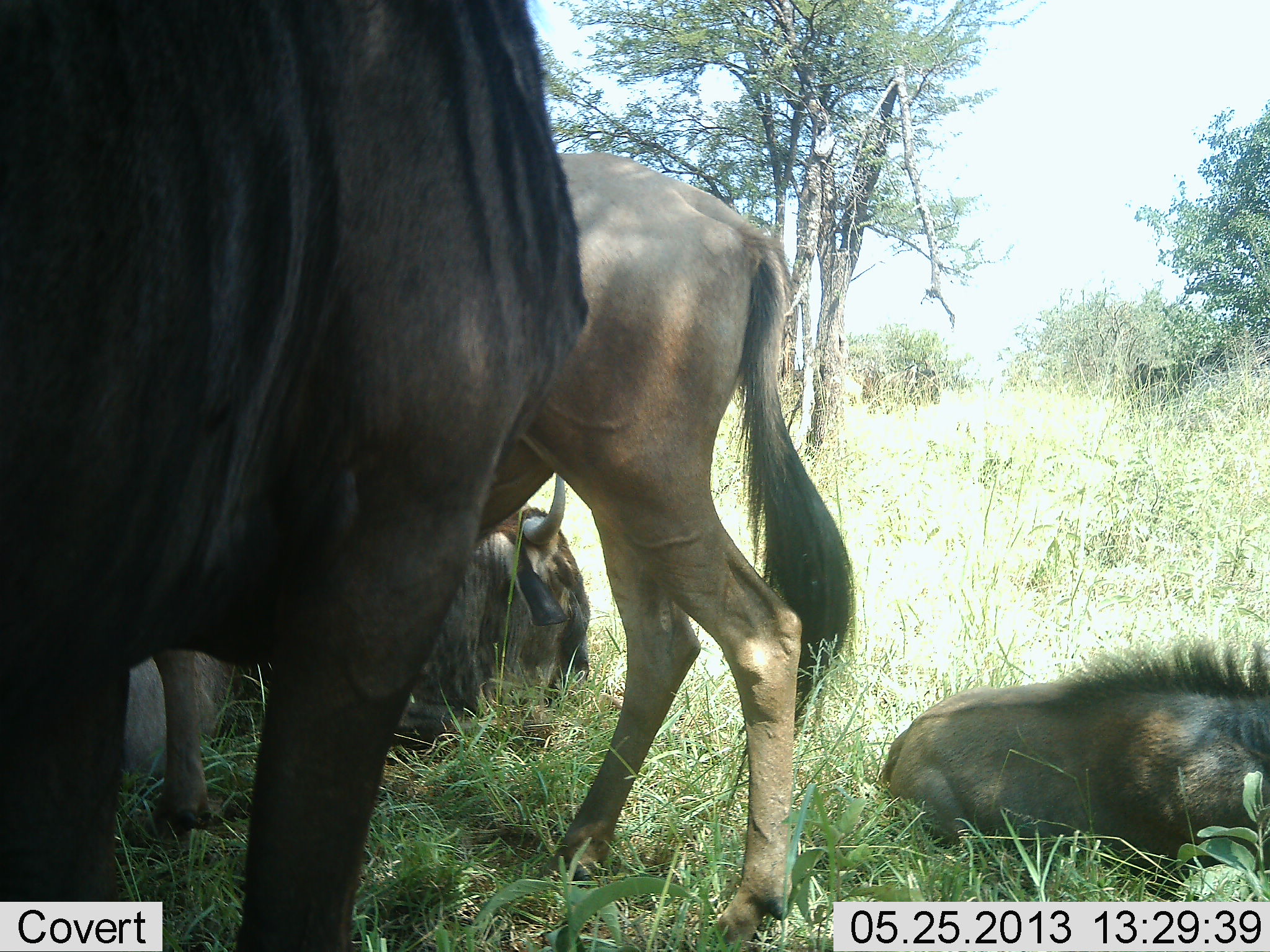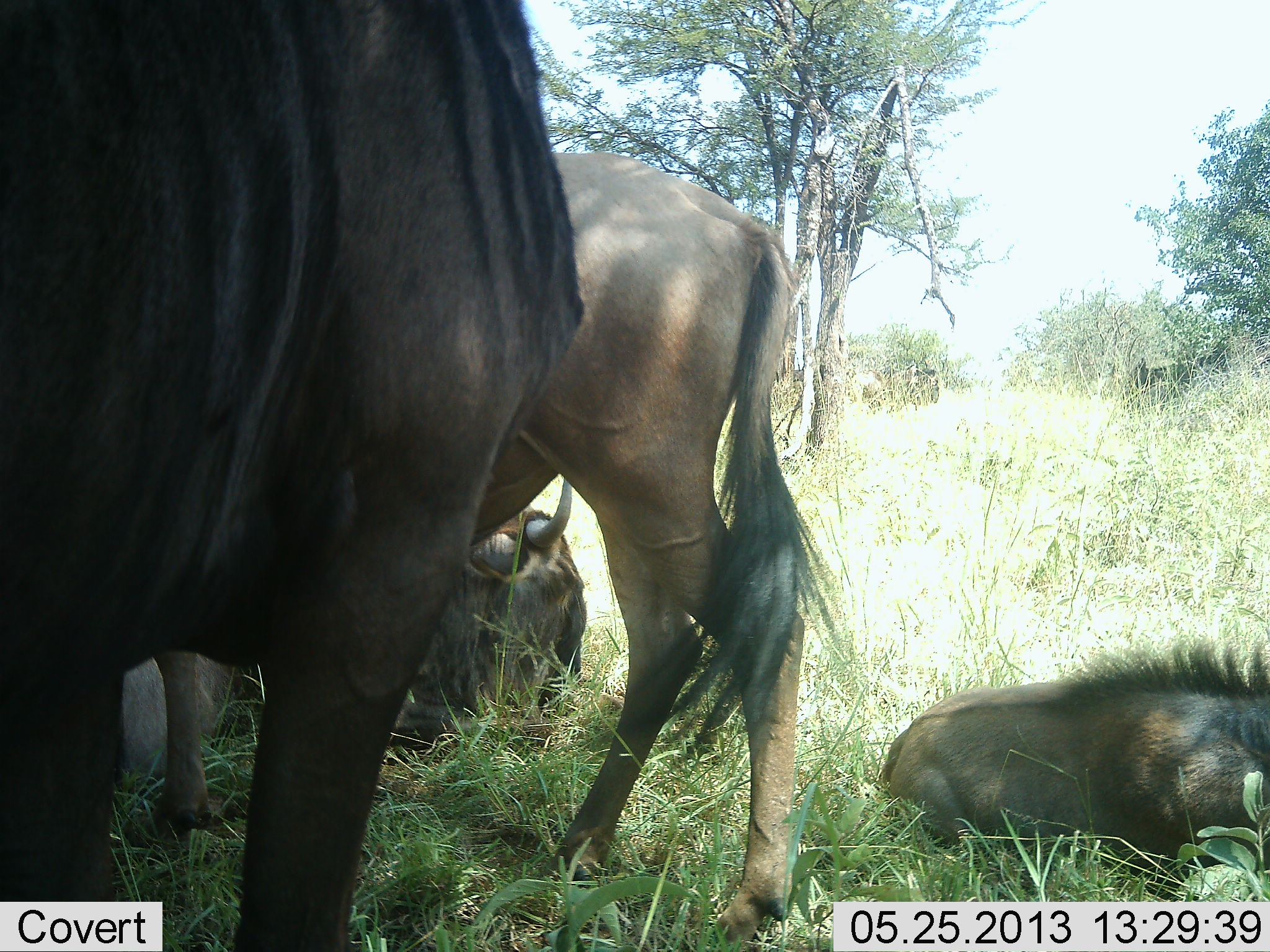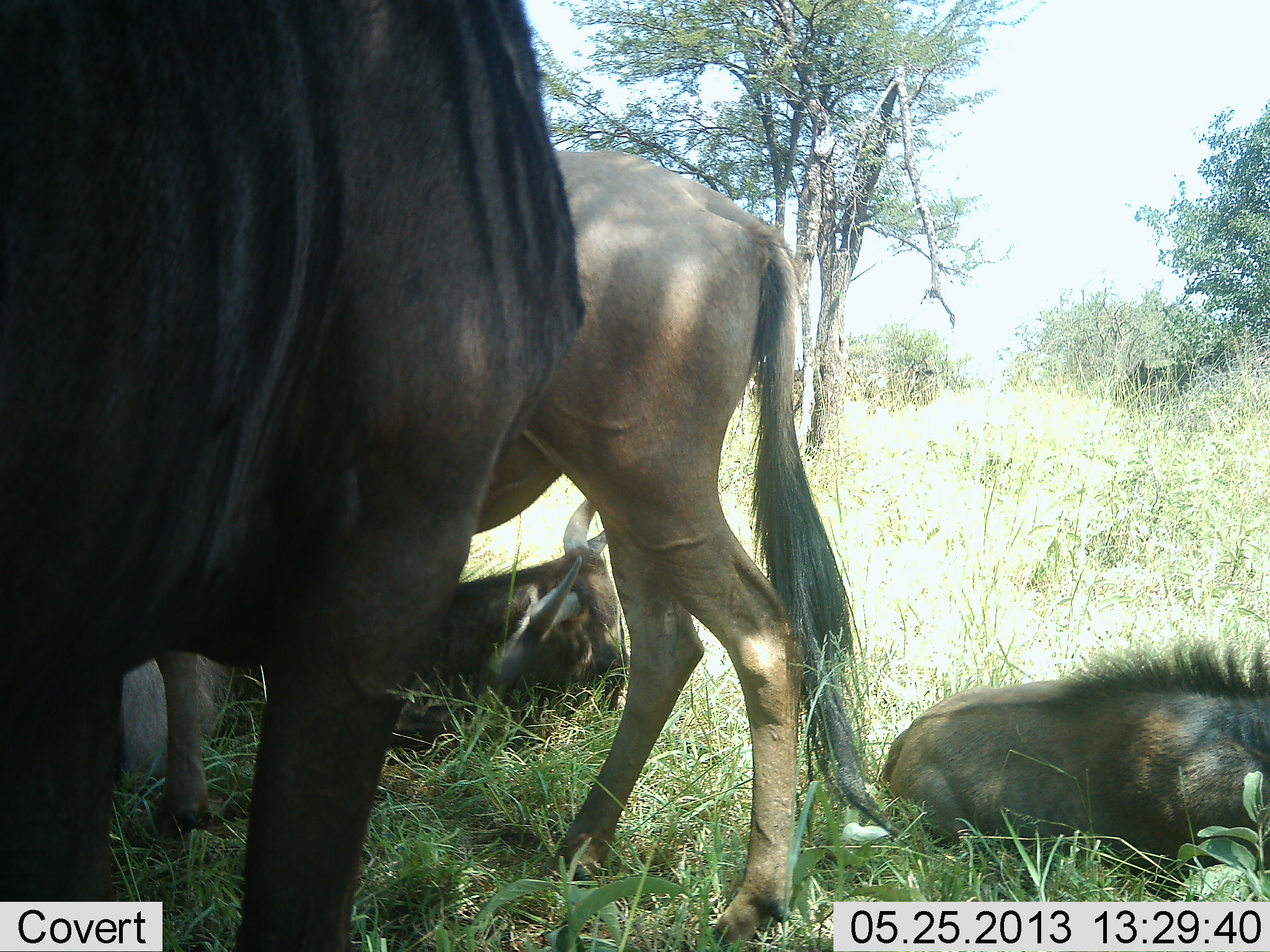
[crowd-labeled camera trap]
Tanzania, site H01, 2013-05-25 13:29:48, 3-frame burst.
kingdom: Animalia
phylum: Chordata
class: Mammalia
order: Artiodactyla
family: Bovidae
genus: Connochaetes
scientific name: Connochaetes taurinus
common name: blue wildebeest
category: wildebeest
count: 4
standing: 80%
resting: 100%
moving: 0%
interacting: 7%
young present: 33%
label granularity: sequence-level